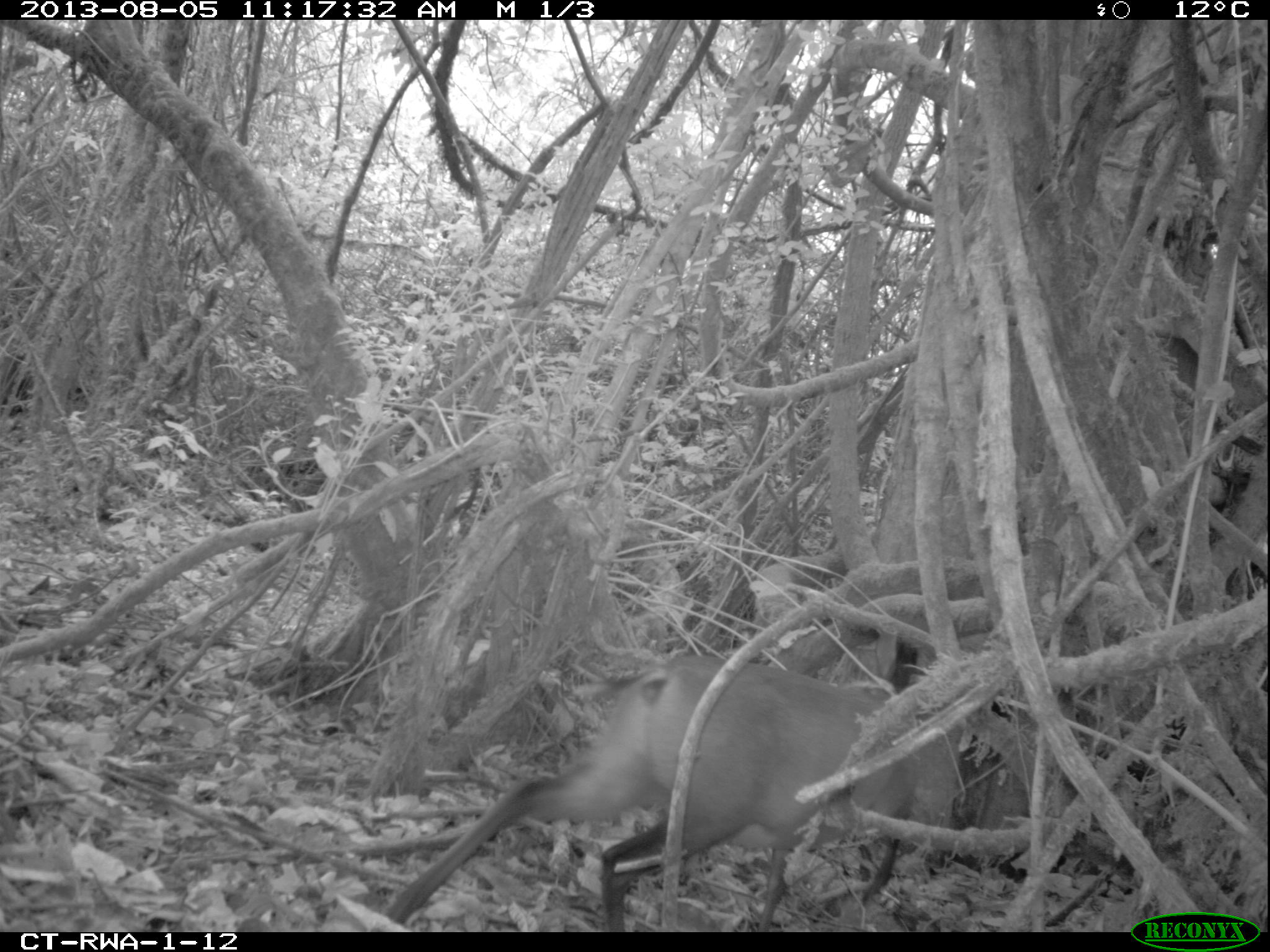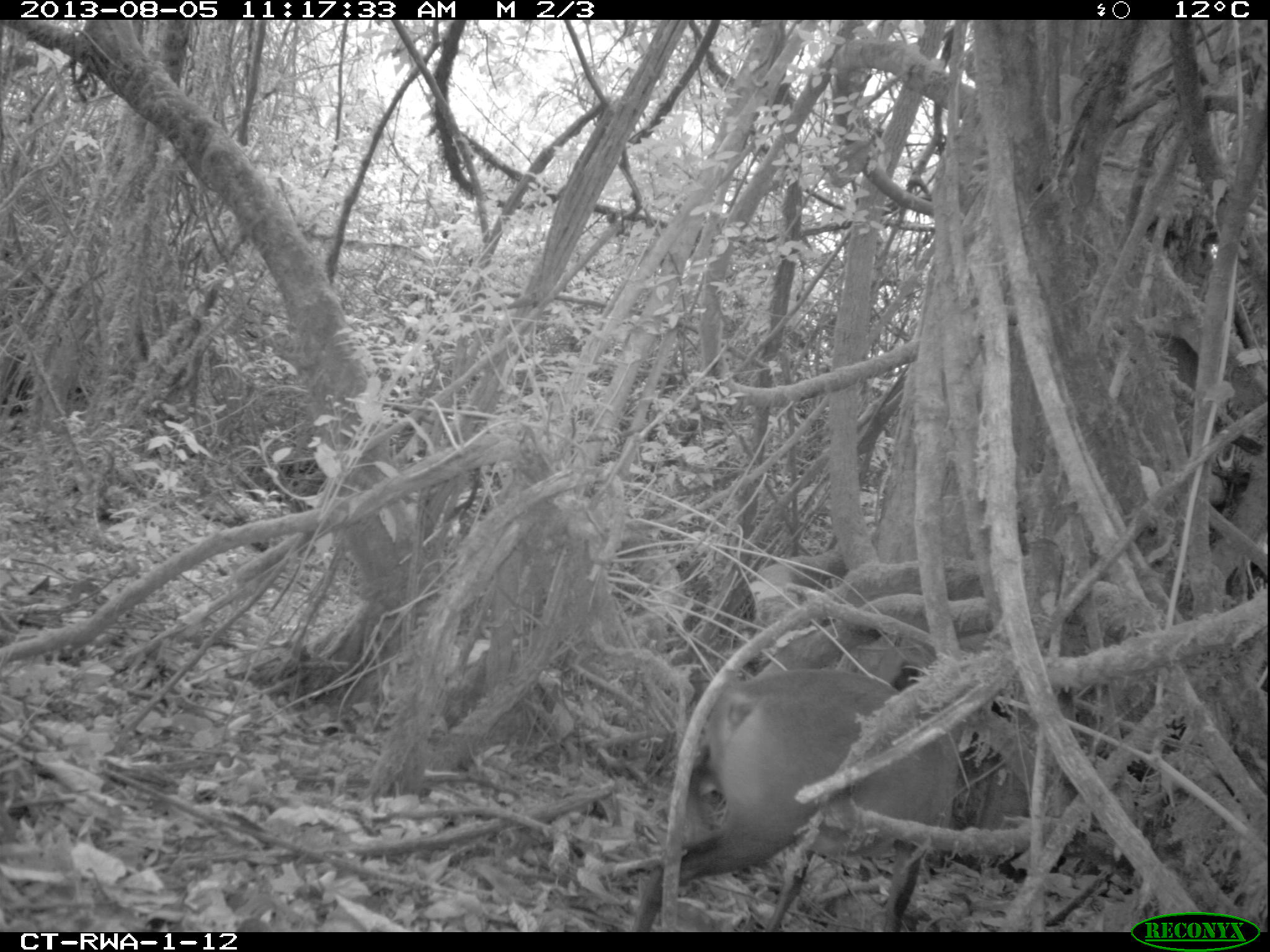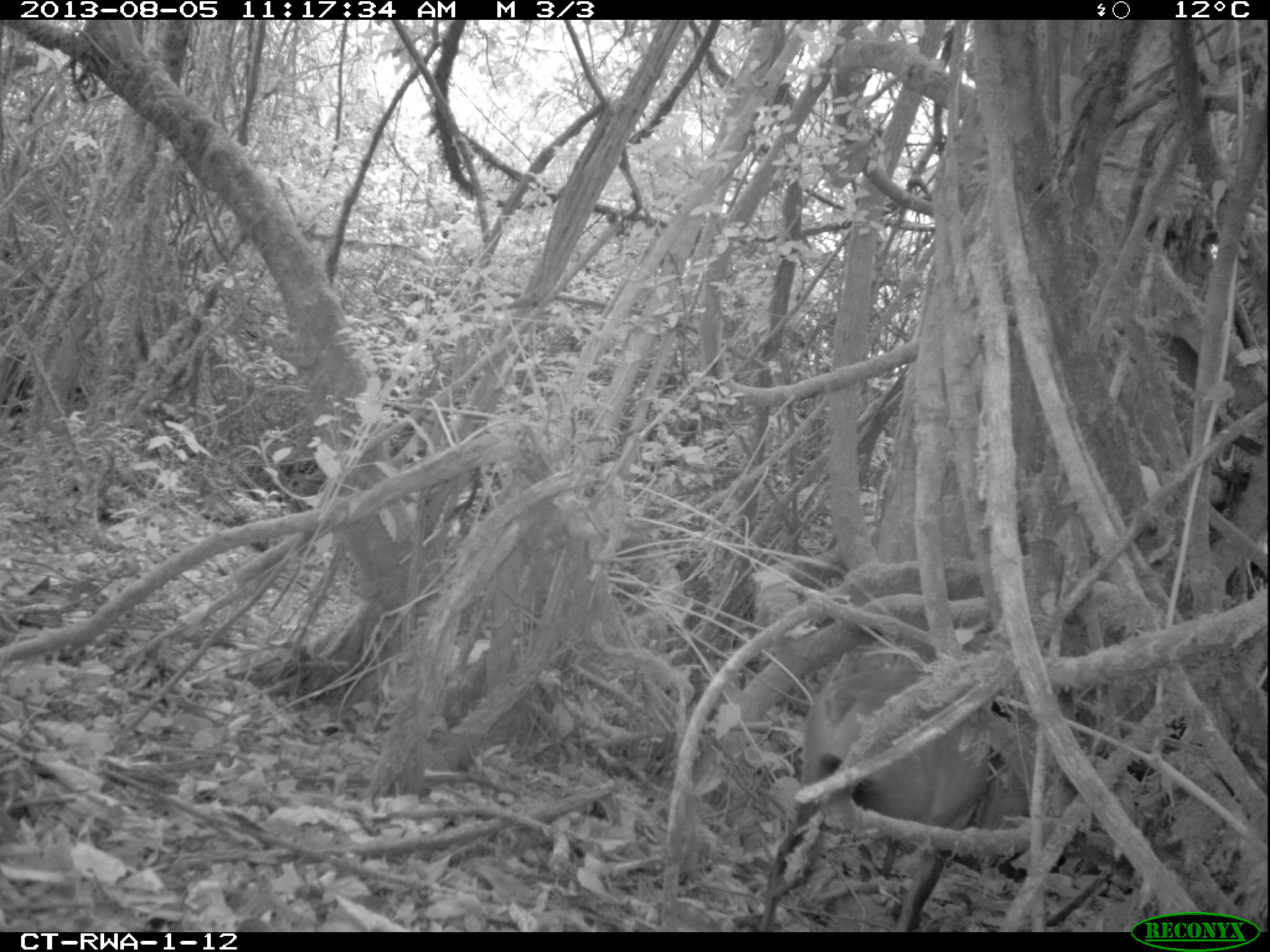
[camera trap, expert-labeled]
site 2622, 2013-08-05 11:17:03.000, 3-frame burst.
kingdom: Animalia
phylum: Chordata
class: Mammalia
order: Artiodactyla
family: Bovidae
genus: Cephalophus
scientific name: Cephalophus nigrifrons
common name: black-fronted duiker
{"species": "Cephalophus nigrifrons (black-fronted duiker)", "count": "1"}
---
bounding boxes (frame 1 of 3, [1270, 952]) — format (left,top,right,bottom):
cephalophus nigrifrons: (375,645,963,931)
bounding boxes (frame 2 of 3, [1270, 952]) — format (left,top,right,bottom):
cephalophus nigrifrons: (631,664,962,932)